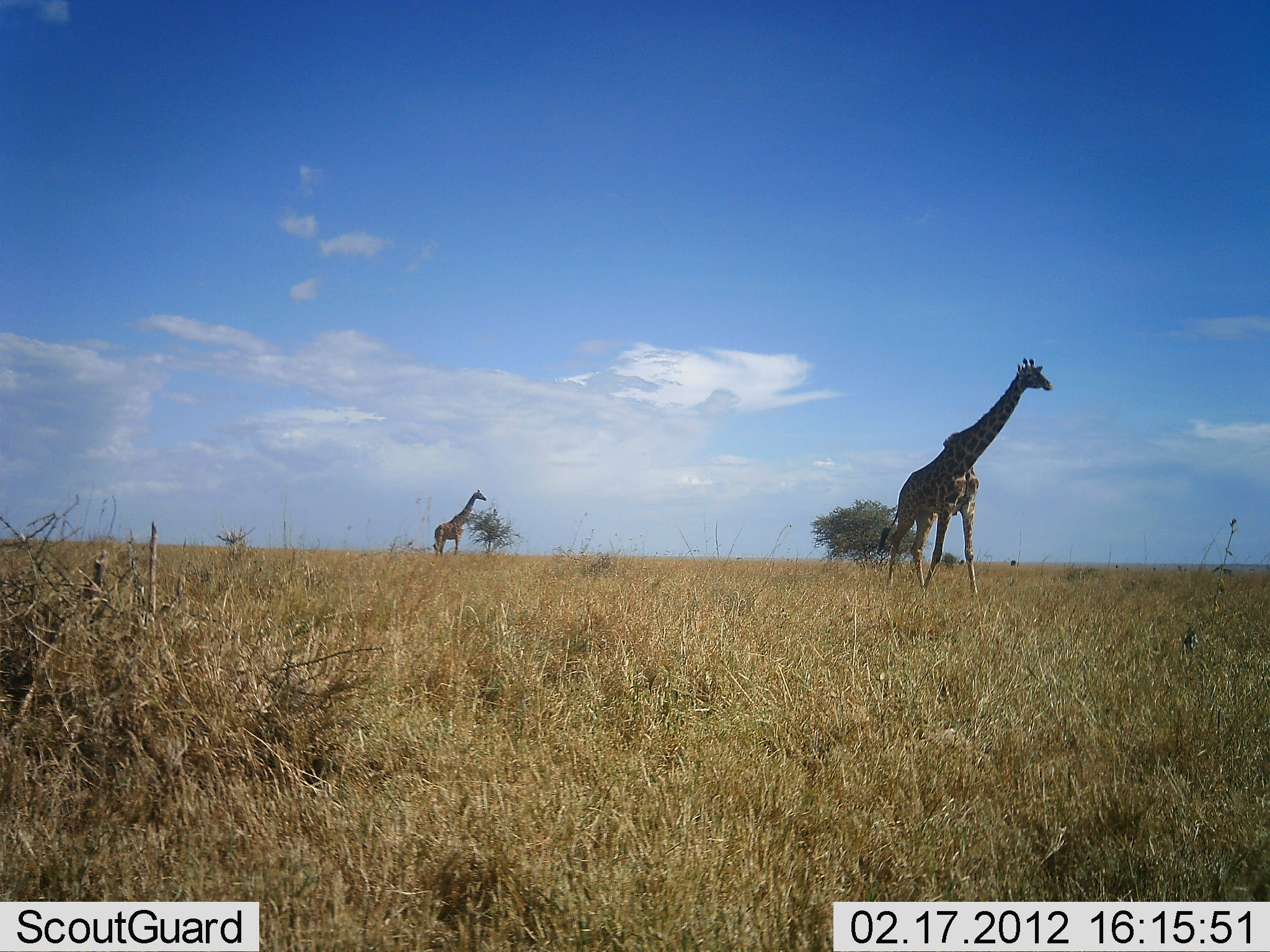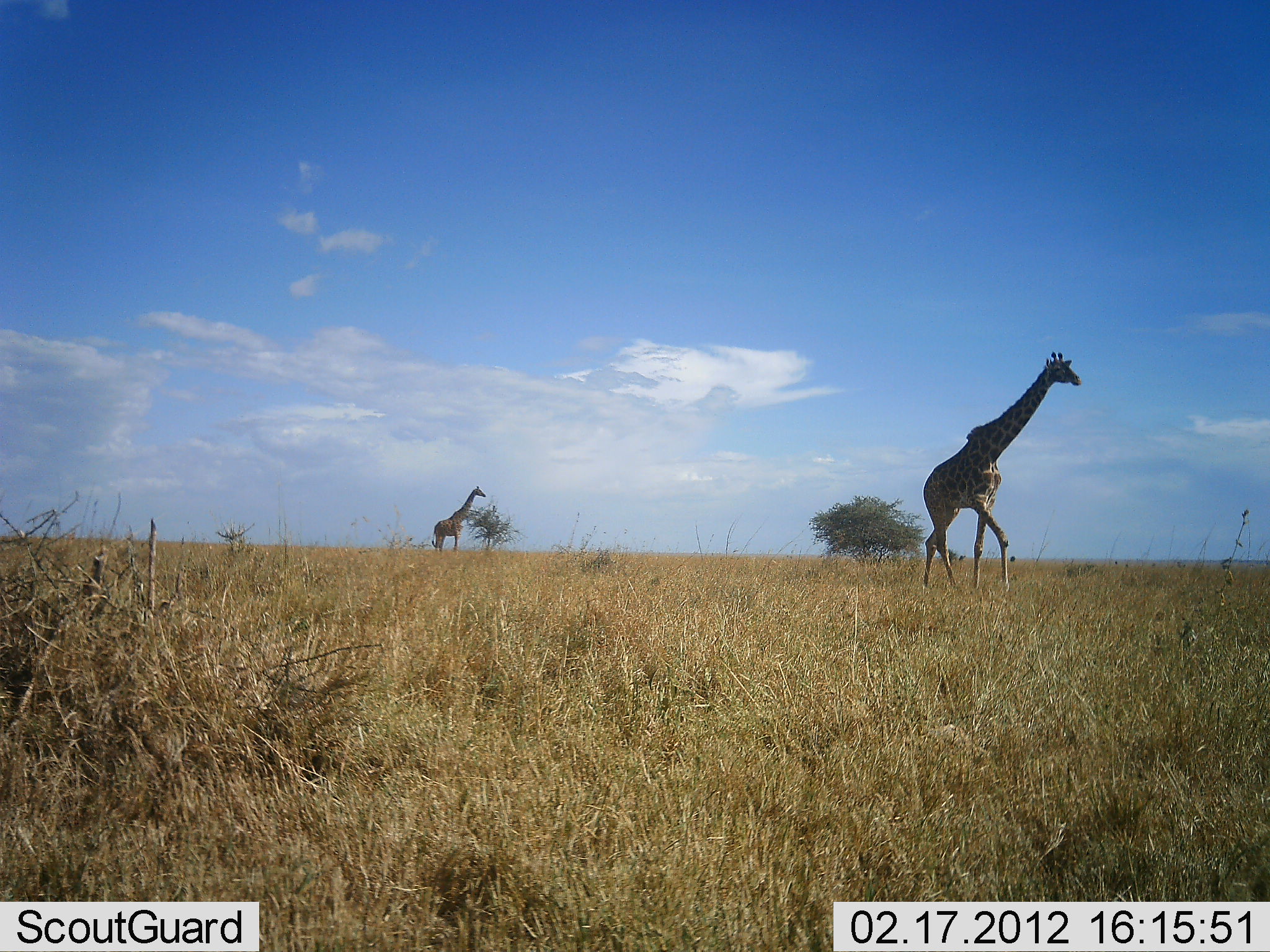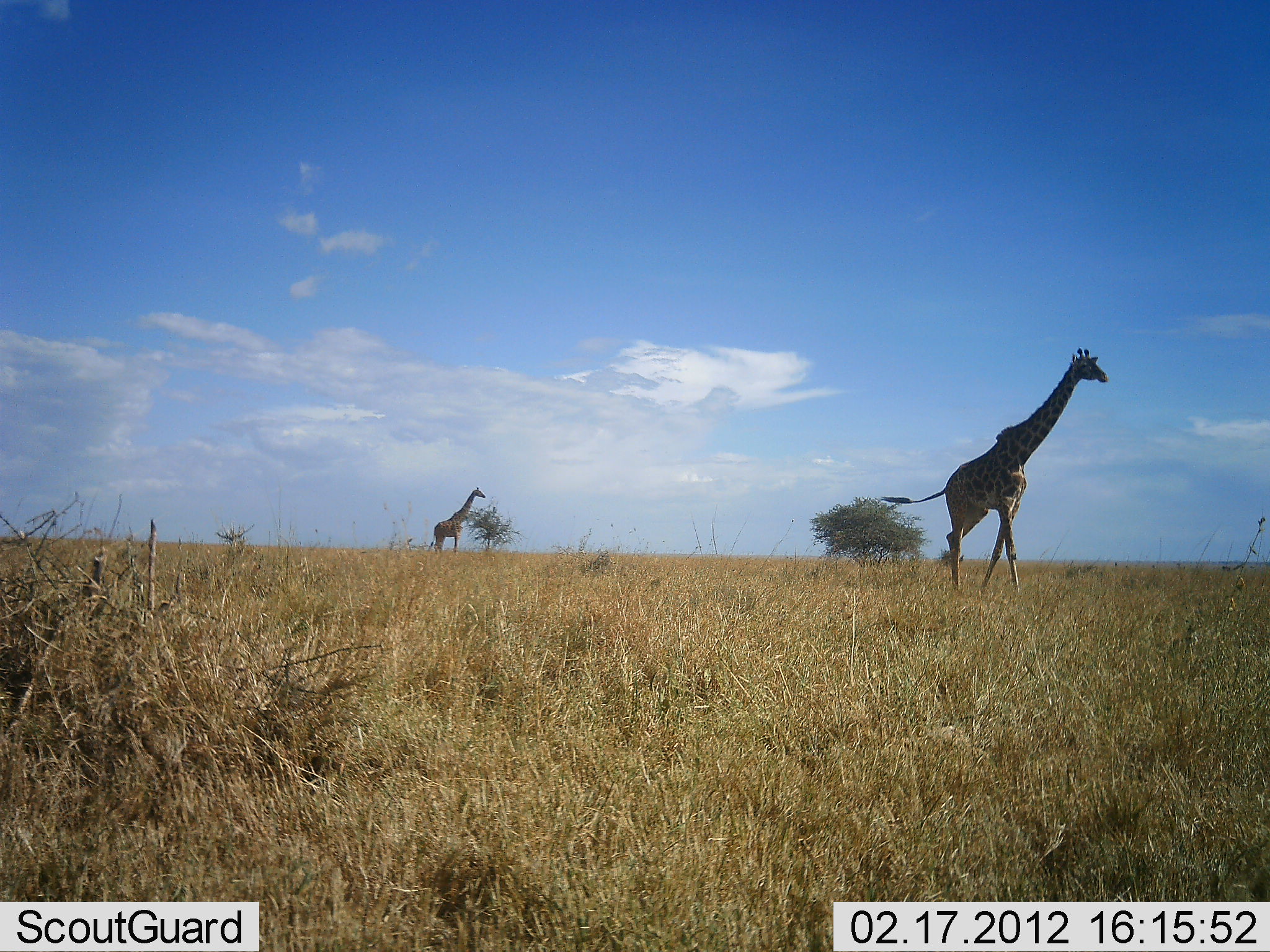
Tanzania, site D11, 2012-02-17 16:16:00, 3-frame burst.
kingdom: Animalia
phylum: Chordata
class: Mammalia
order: Artiodactyla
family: Giraffidae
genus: Giraffa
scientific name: Giraffa camelopardalis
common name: giraffe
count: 2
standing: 73%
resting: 0%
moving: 100%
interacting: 0%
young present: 0%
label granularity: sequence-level